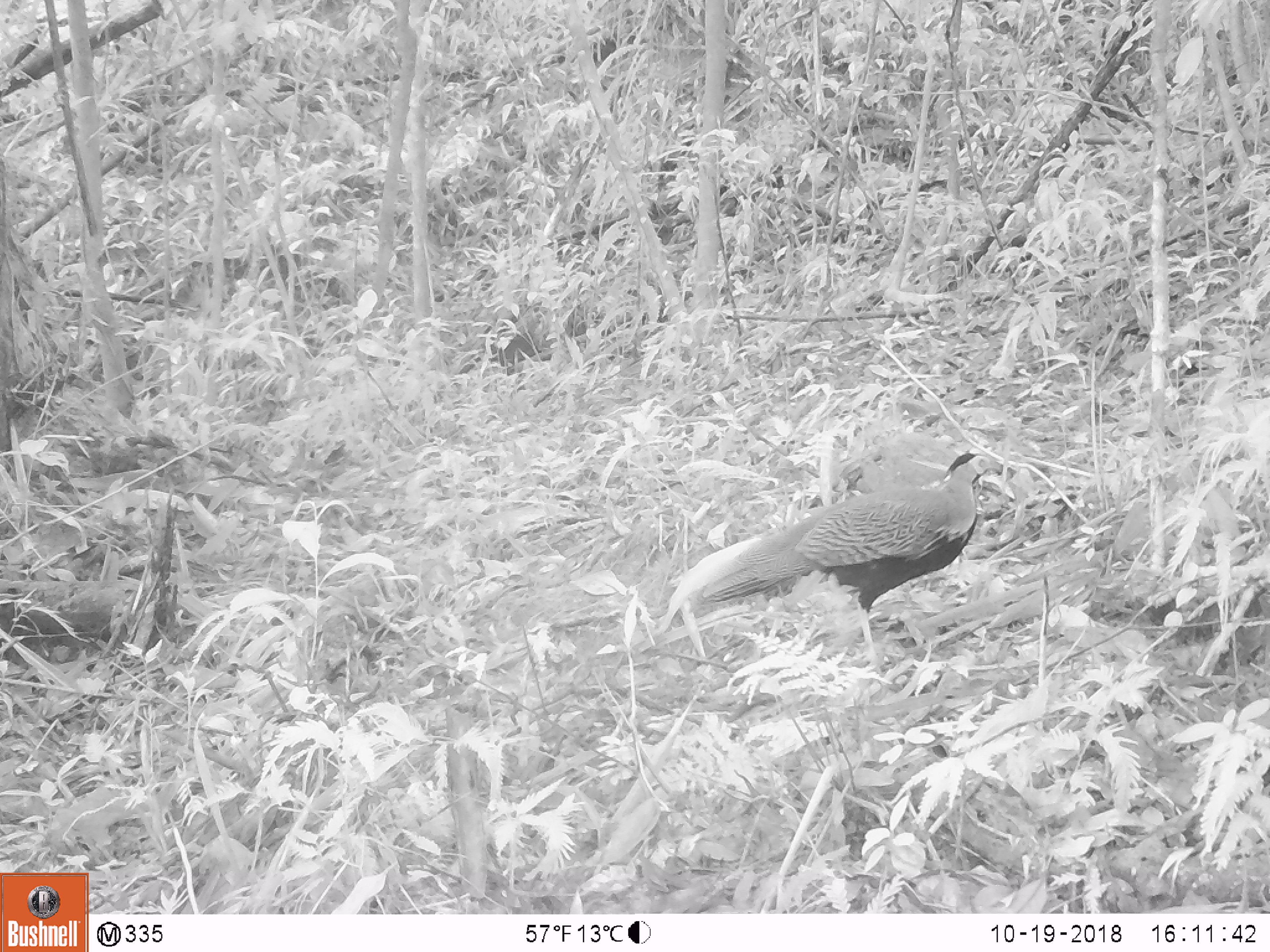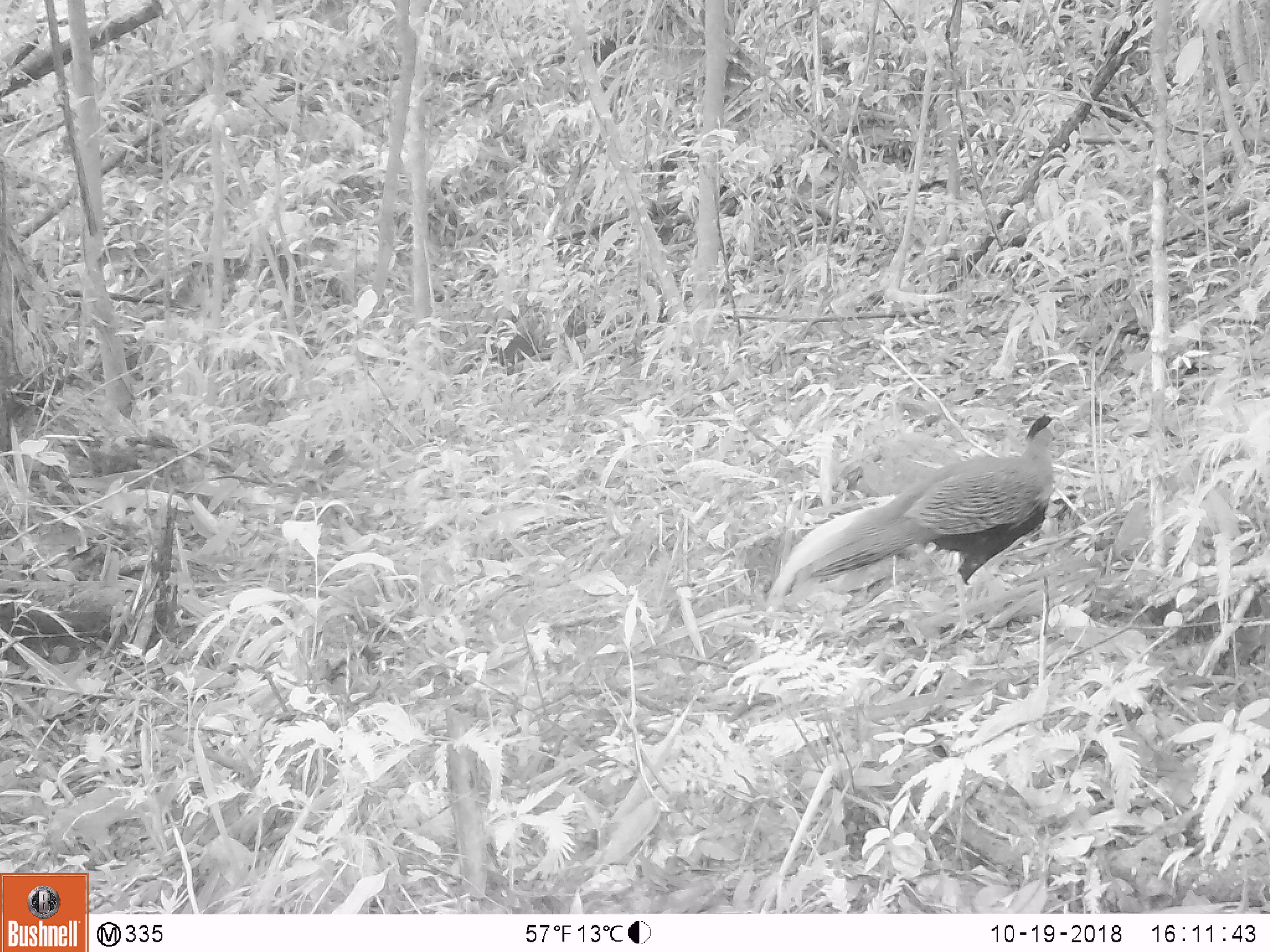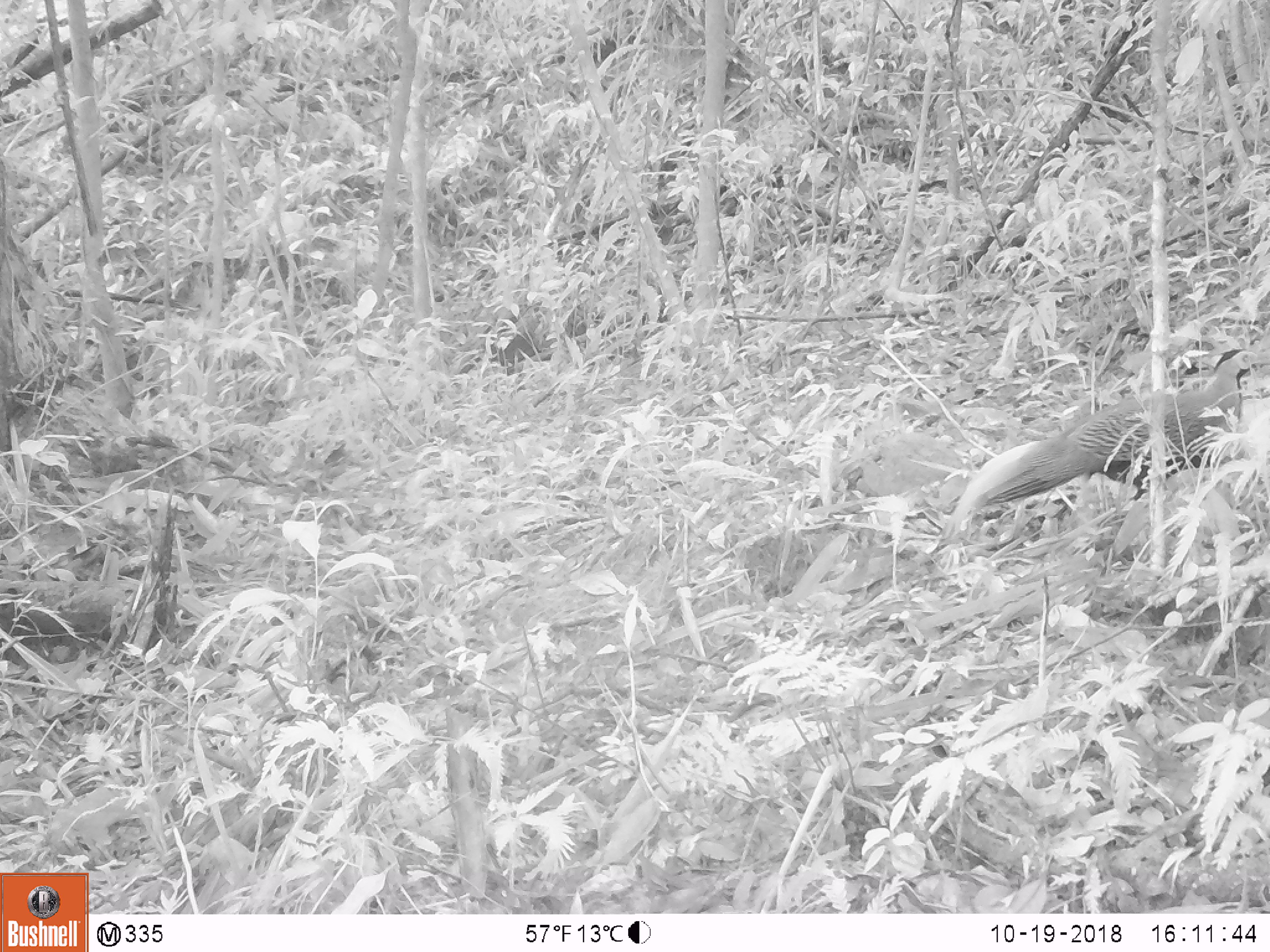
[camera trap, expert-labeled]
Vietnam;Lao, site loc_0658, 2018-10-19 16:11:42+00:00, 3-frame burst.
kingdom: Animalia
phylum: Chordata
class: Aves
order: Galliformes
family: Phasianidae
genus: Lophura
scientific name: Lophura nycthemera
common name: silver pheasant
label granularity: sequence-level